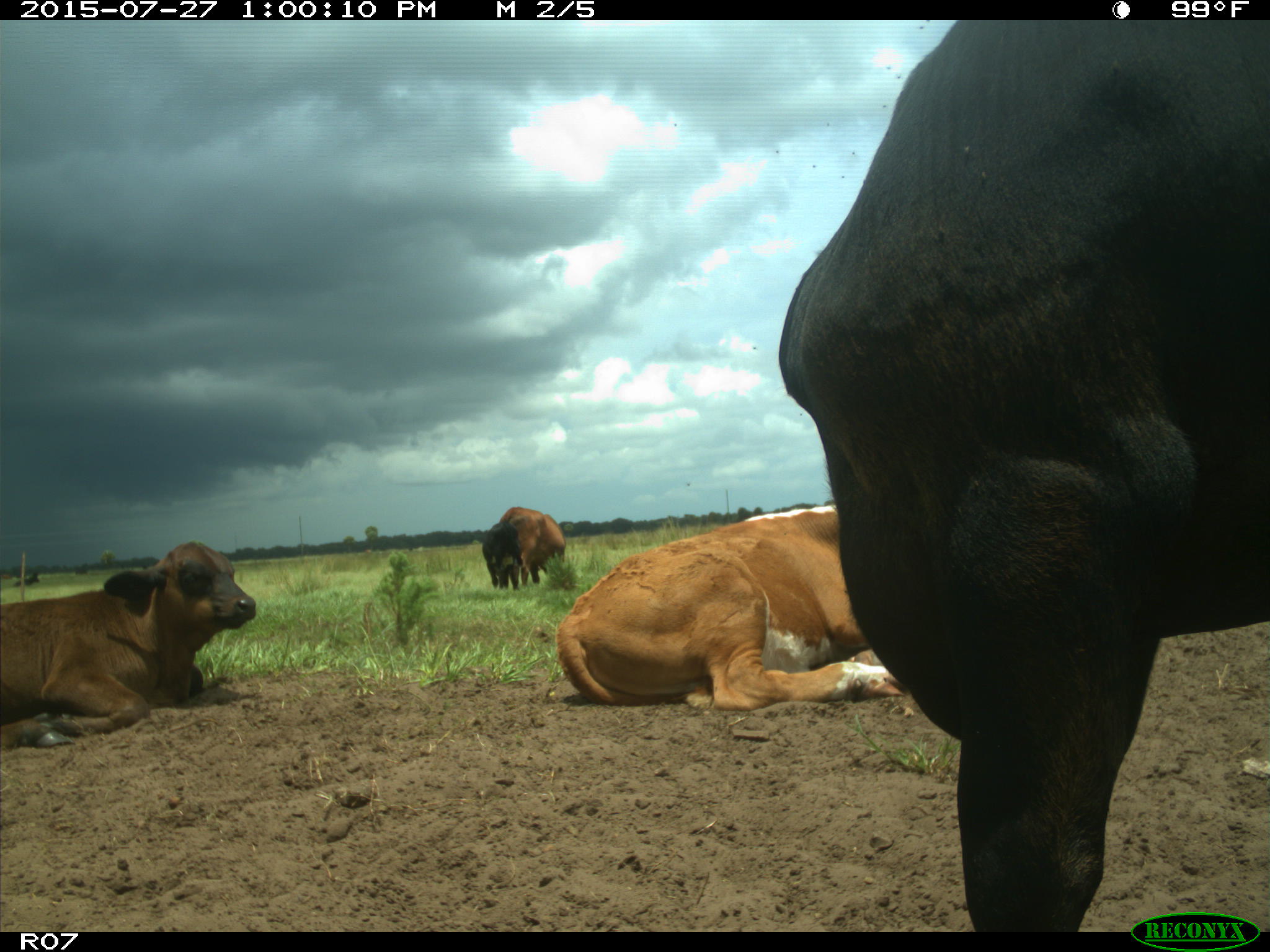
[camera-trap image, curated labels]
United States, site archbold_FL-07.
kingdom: Animalia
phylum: Chordata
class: Mammalia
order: Artiodactyla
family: Bovidae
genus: Bos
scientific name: Bos taurus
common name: domestic cow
Bos taurus (domestic cow).